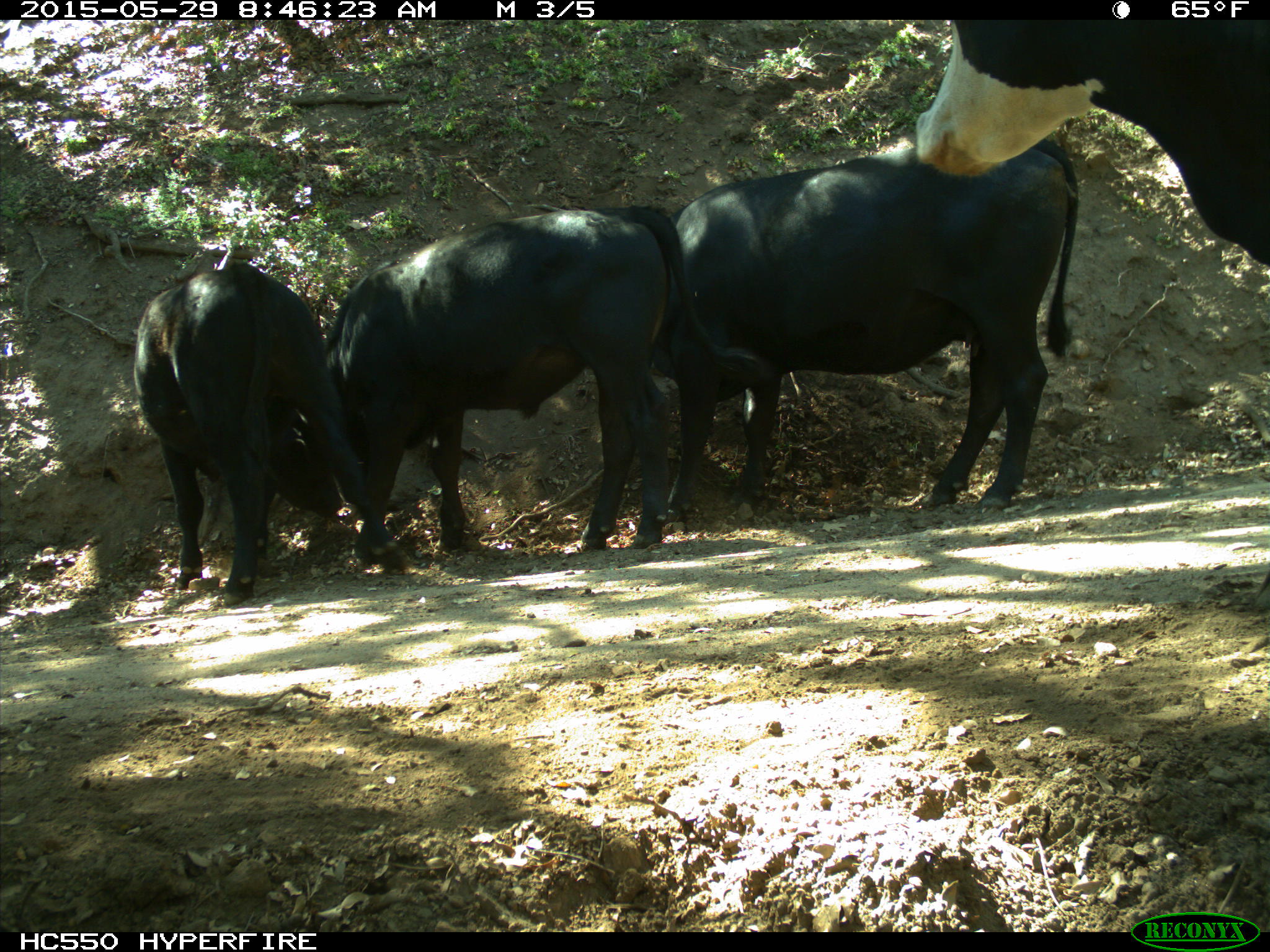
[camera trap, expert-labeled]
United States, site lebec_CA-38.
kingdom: Animalia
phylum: Chordata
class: Mammalia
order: Artiodactyla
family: Bovidae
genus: Bos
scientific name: Bos taurus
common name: domestic cow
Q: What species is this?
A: Bos taurus (domestic cow).